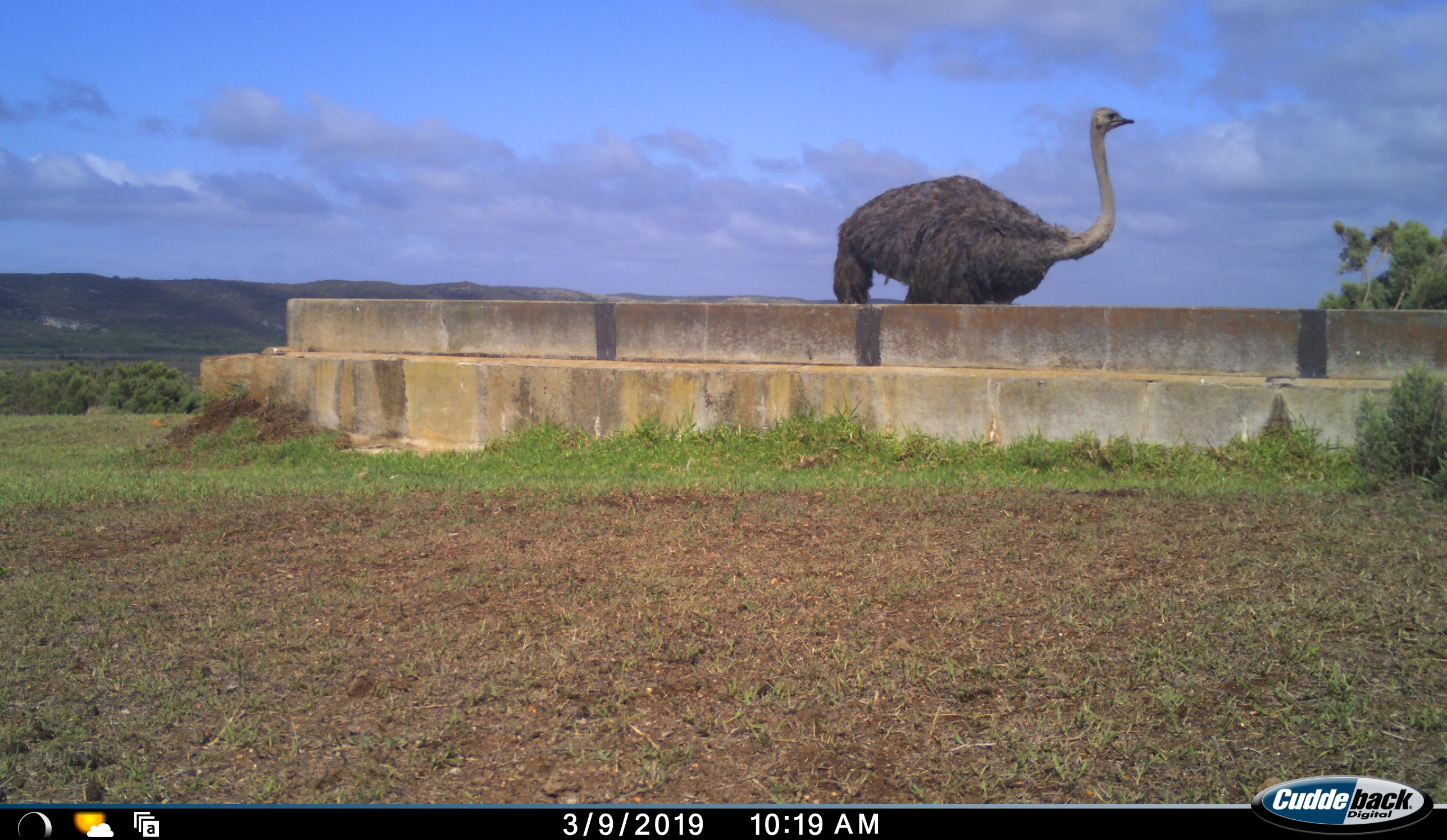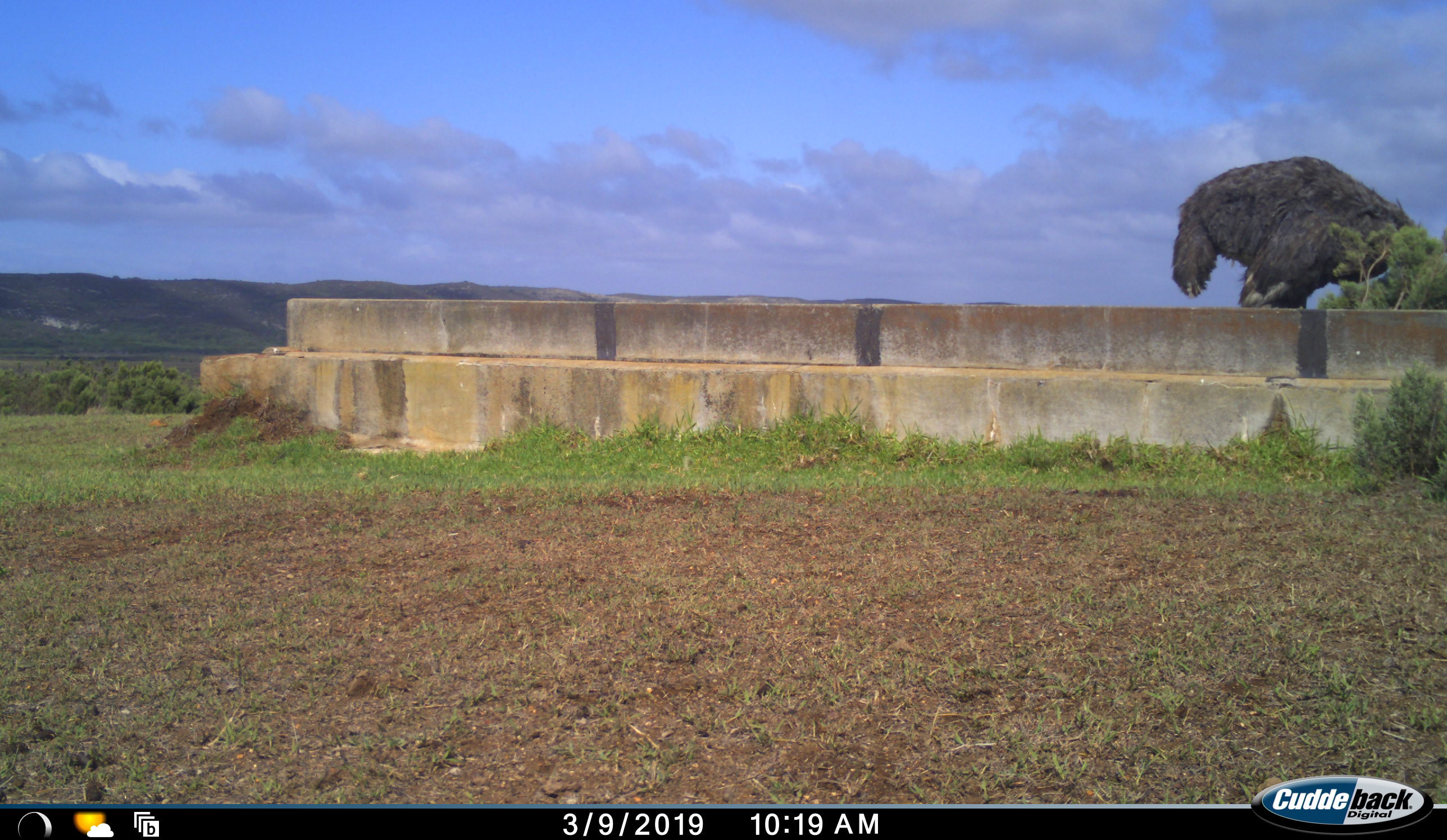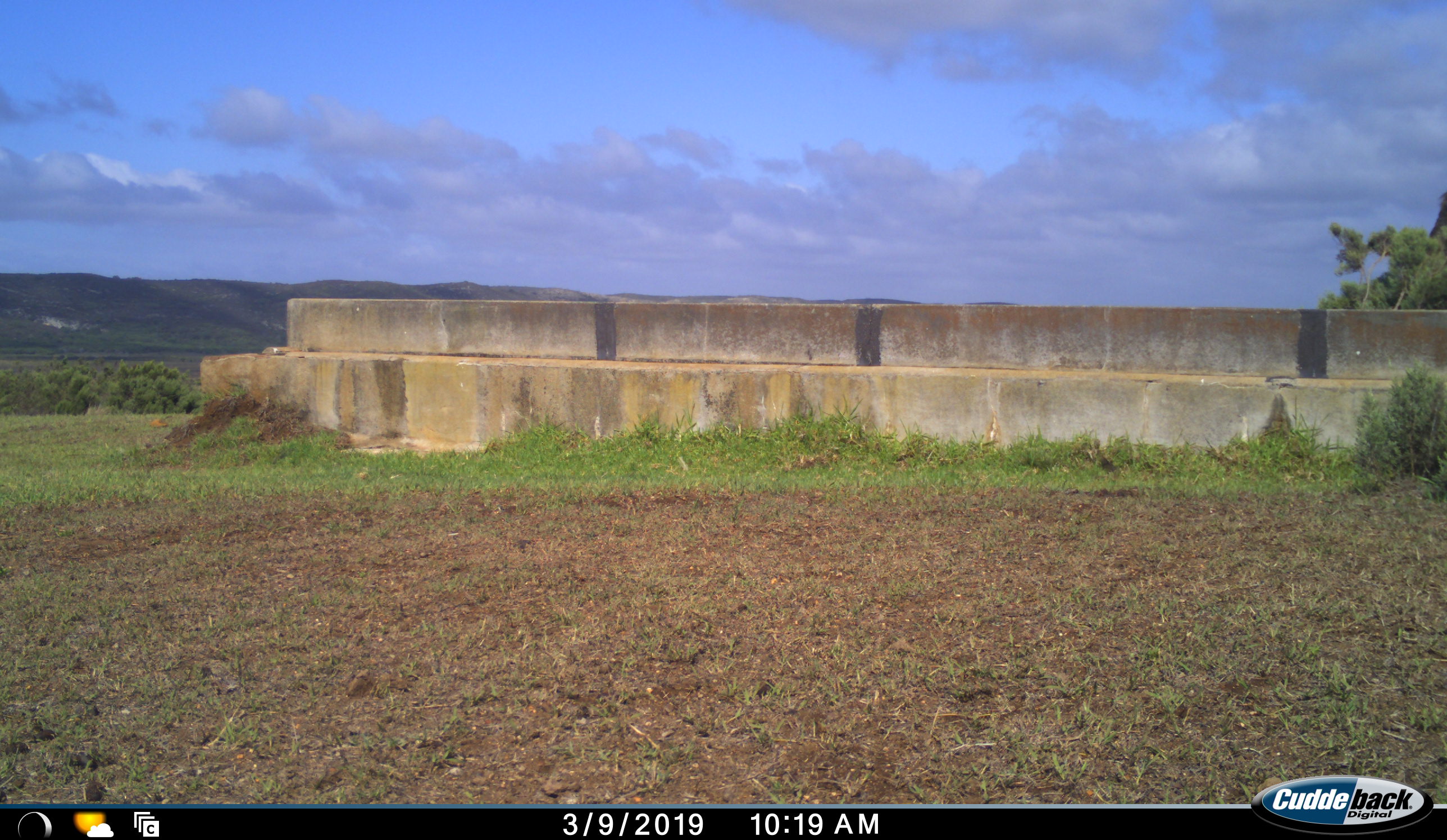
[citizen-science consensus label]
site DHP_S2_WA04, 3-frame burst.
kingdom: Animalia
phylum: Chordata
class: Aves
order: Struthioniformes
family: Struthionidae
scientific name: Struthionidae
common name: ostrich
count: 1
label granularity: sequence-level